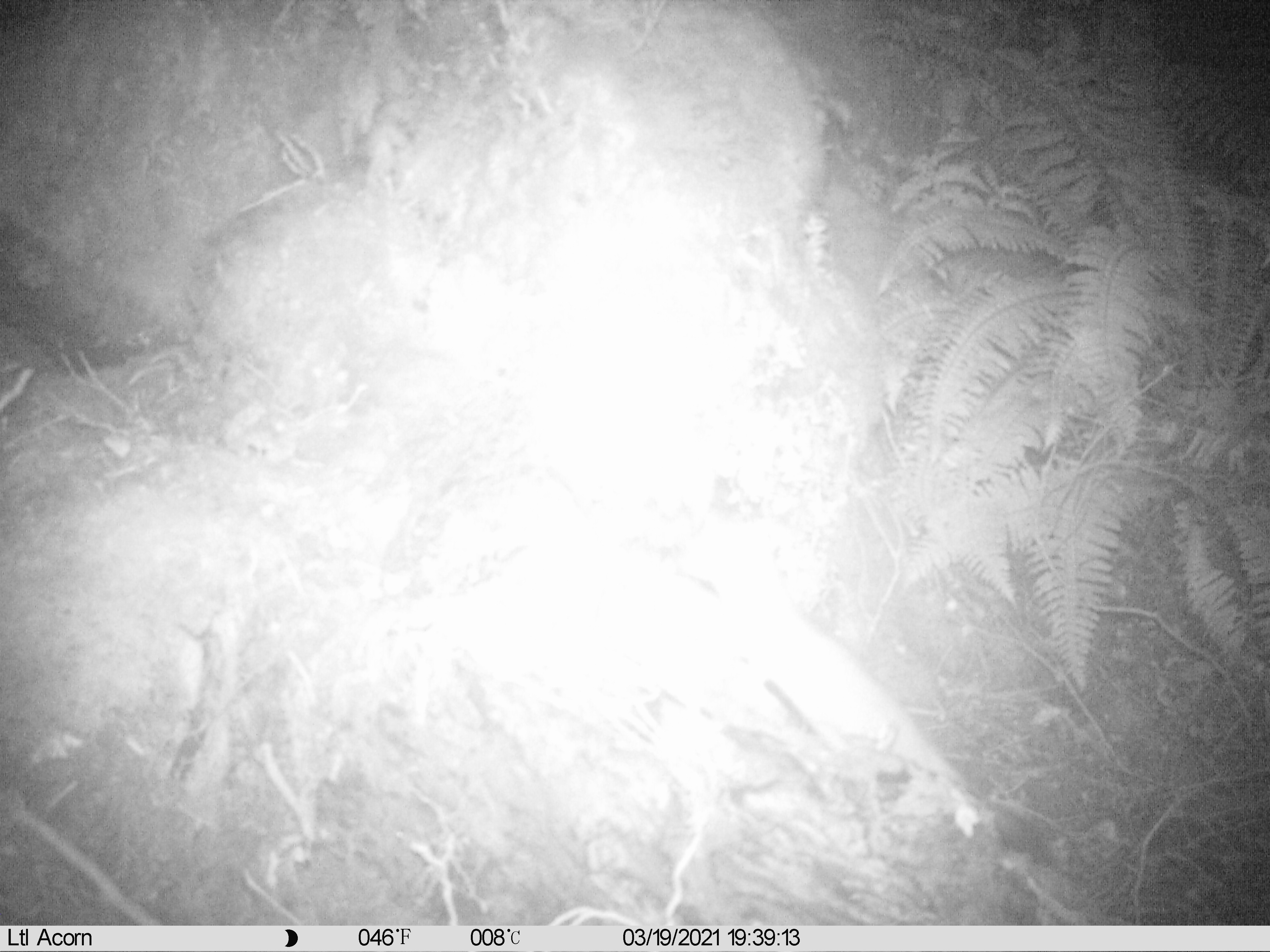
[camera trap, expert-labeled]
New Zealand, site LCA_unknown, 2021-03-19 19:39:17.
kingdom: Animalia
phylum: Chordata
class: Mammalia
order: Carnivora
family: Mustelidae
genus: Mustela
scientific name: Mustela erminea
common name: stoat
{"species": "stoat (Mustela erminea)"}